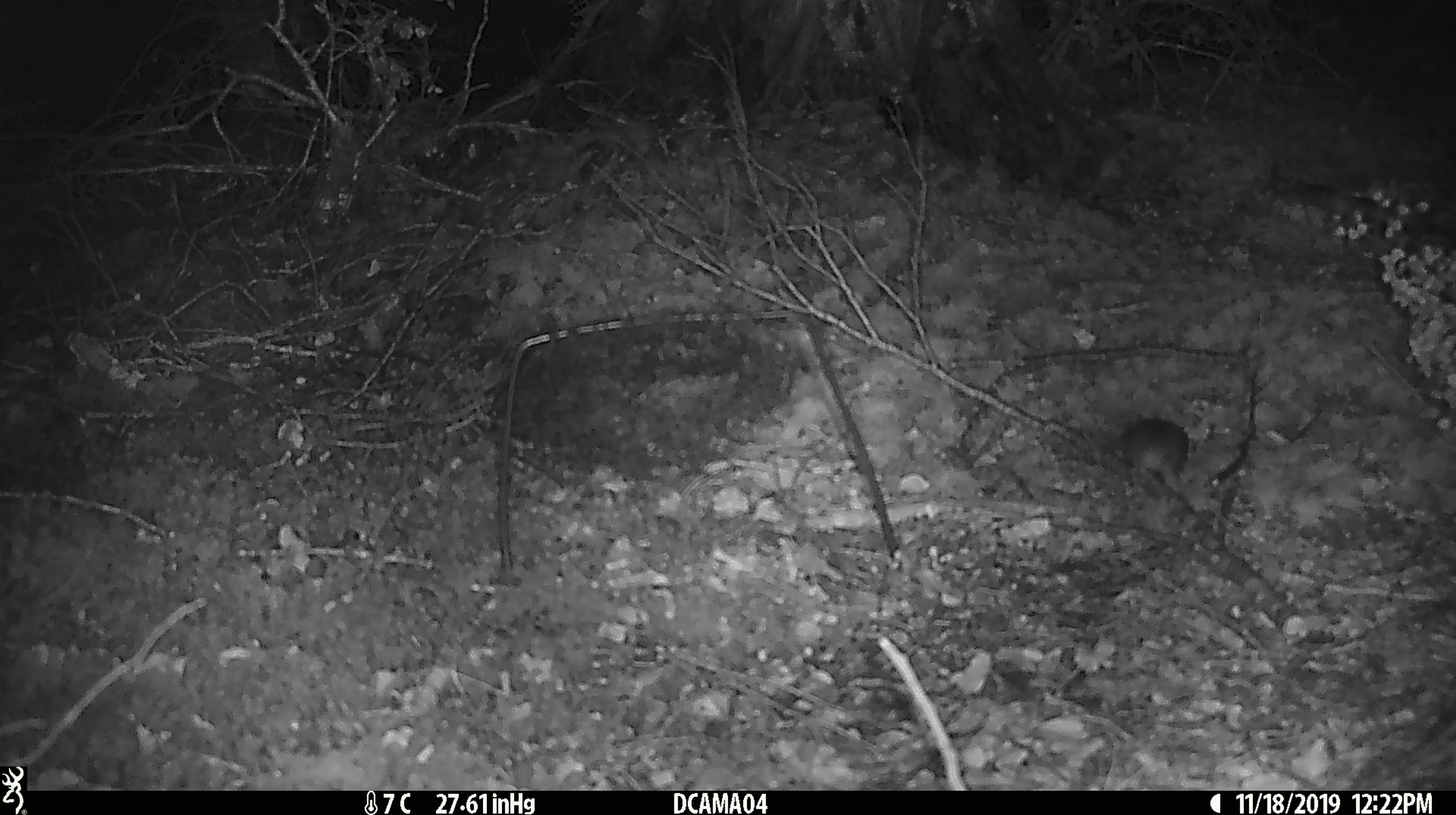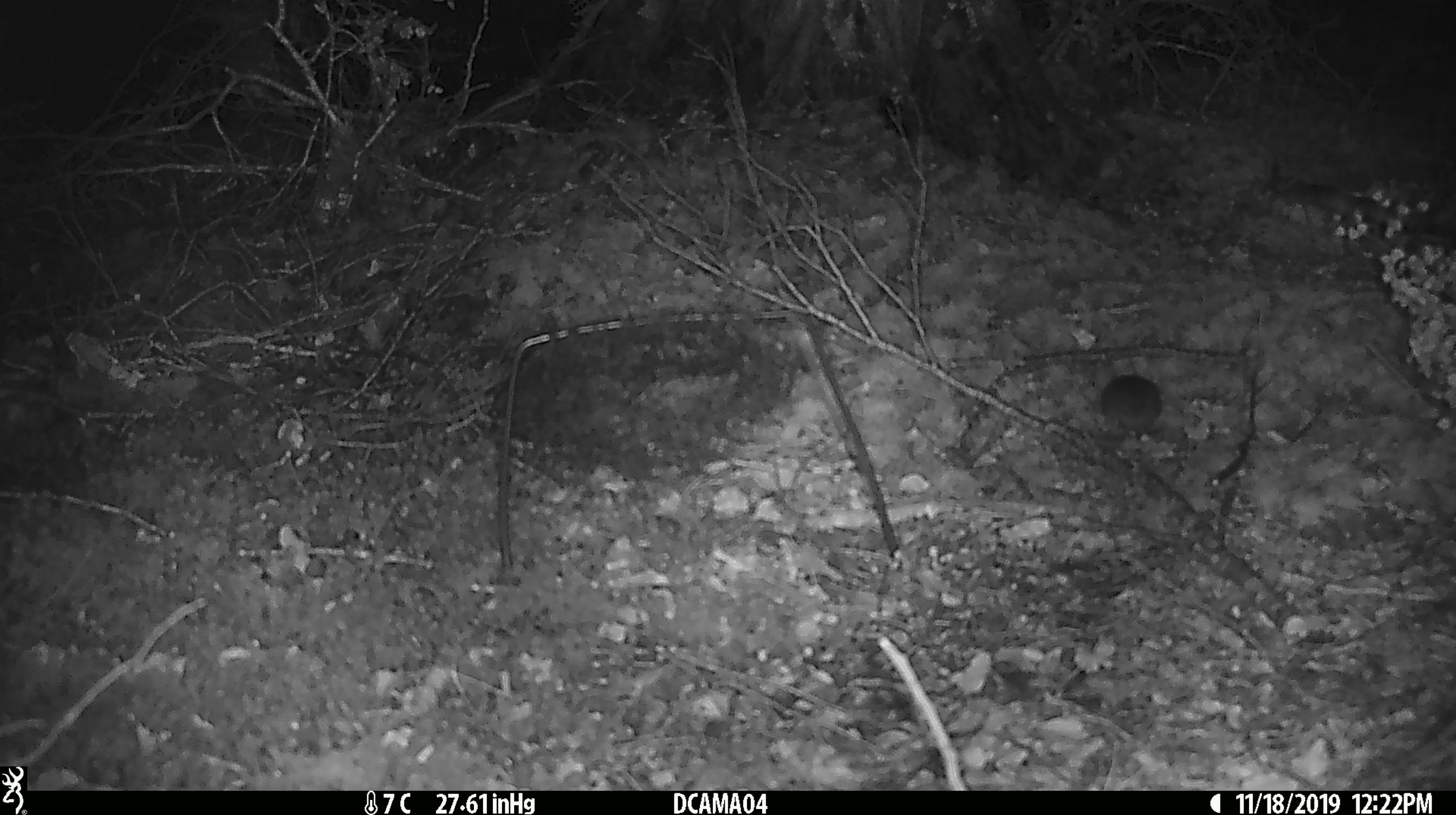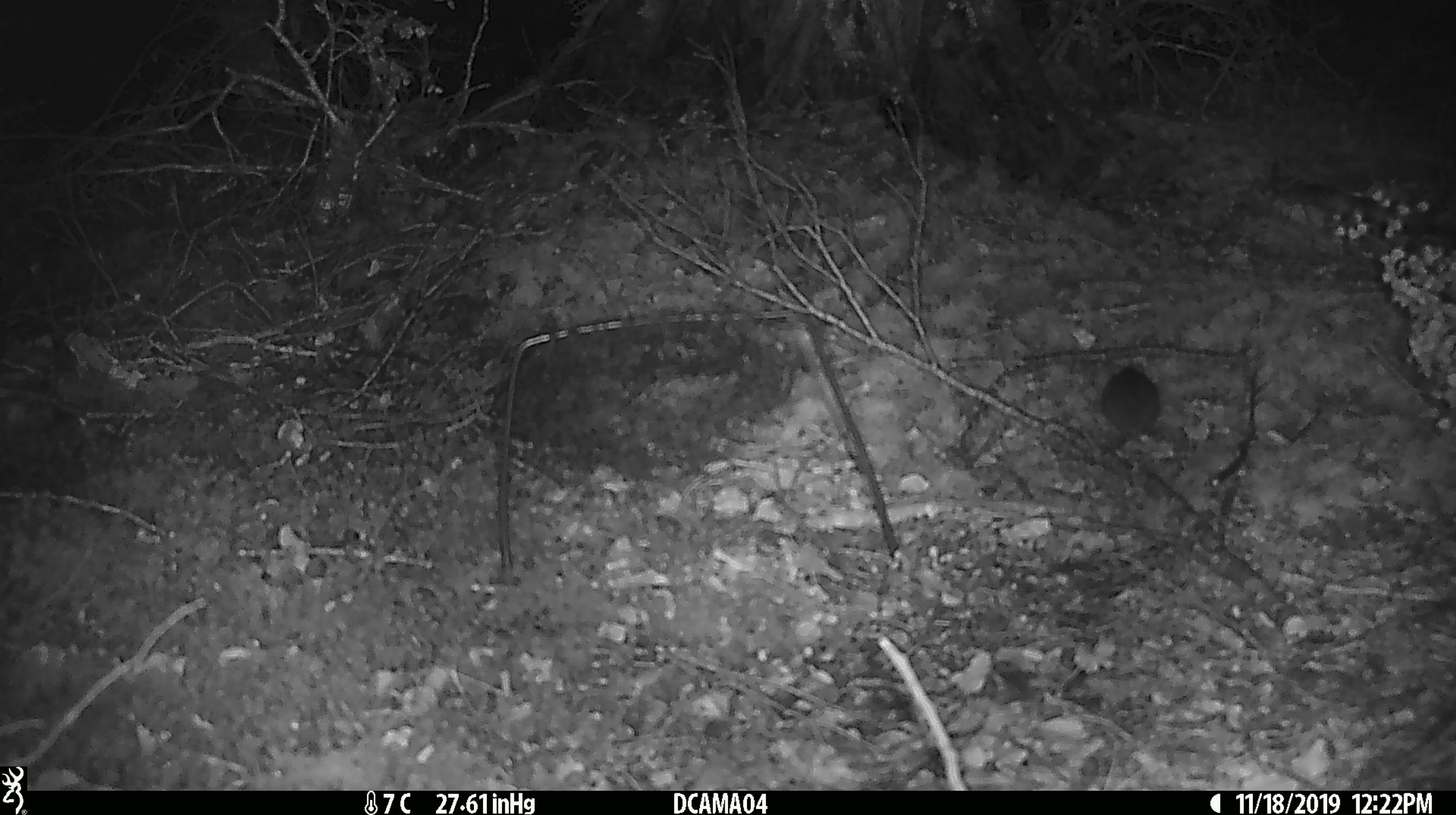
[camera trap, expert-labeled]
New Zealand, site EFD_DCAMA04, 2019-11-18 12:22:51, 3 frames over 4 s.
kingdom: Animalia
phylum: Chordata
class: Mammalia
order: Rodentia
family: Muridae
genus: Mus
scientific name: Mus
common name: mouse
Mouse (Mus).